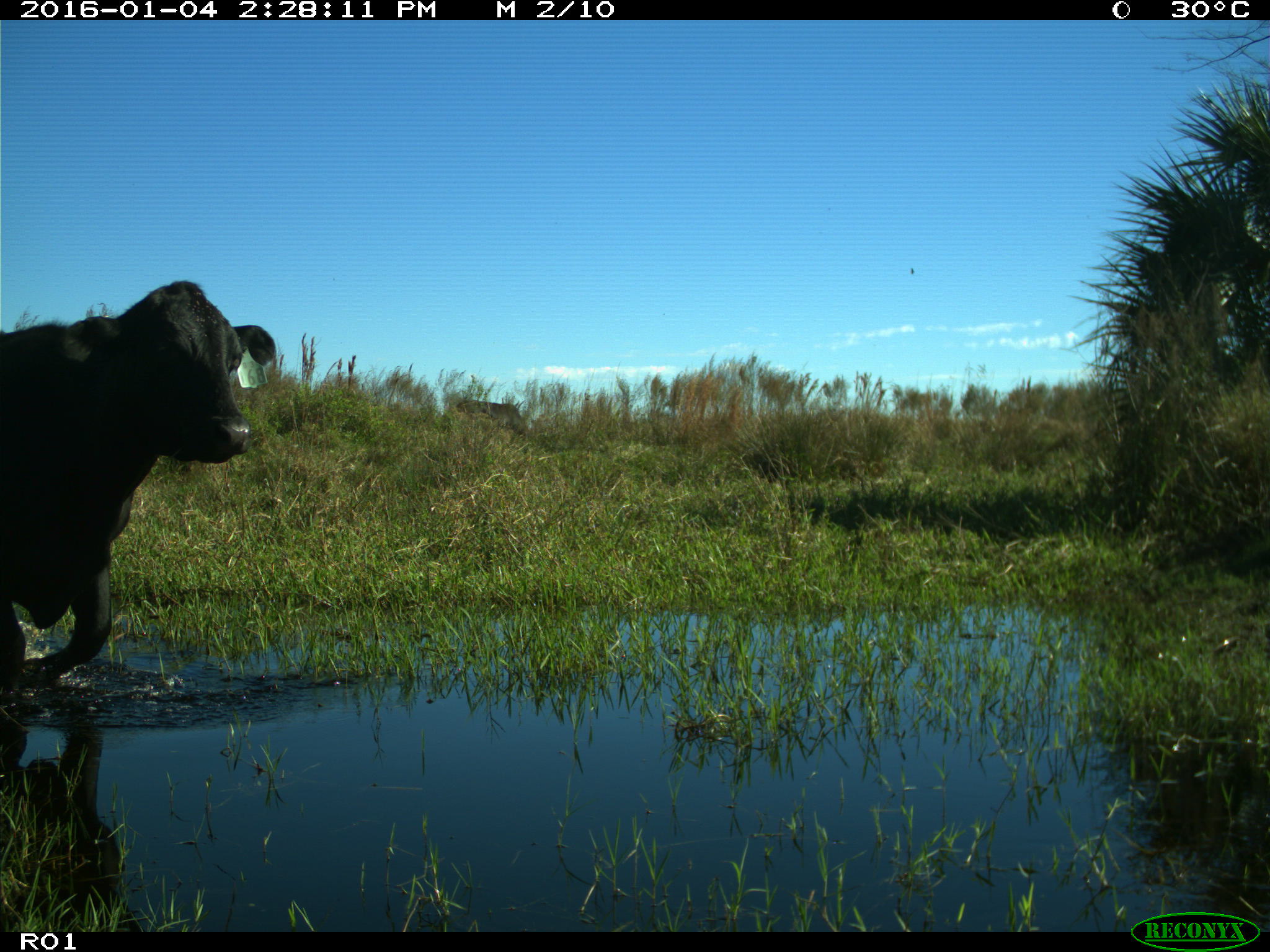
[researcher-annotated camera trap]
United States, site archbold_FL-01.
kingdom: Animalia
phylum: Chordata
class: Mammalia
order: Artiodactyla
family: Bovidae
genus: Bos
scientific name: Bos taurus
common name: domestic cow